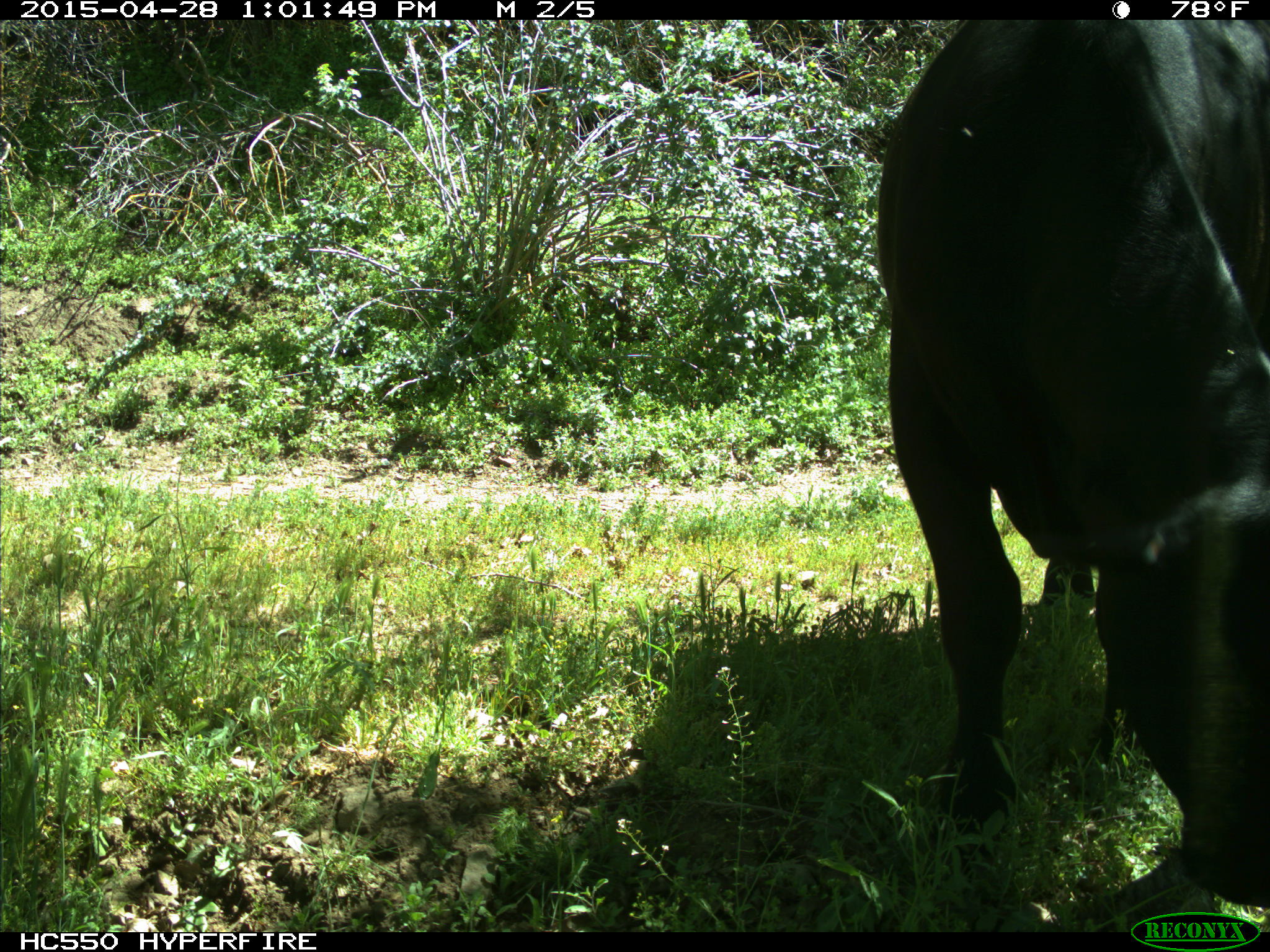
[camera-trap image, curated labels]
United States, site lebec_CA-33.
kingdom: Animalia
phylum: Chordata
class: Mammalia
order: Artiodactyla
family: Bovidae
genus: Bos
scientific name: Bos taurus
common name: domestic cow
Bos taurus (domestic cow).